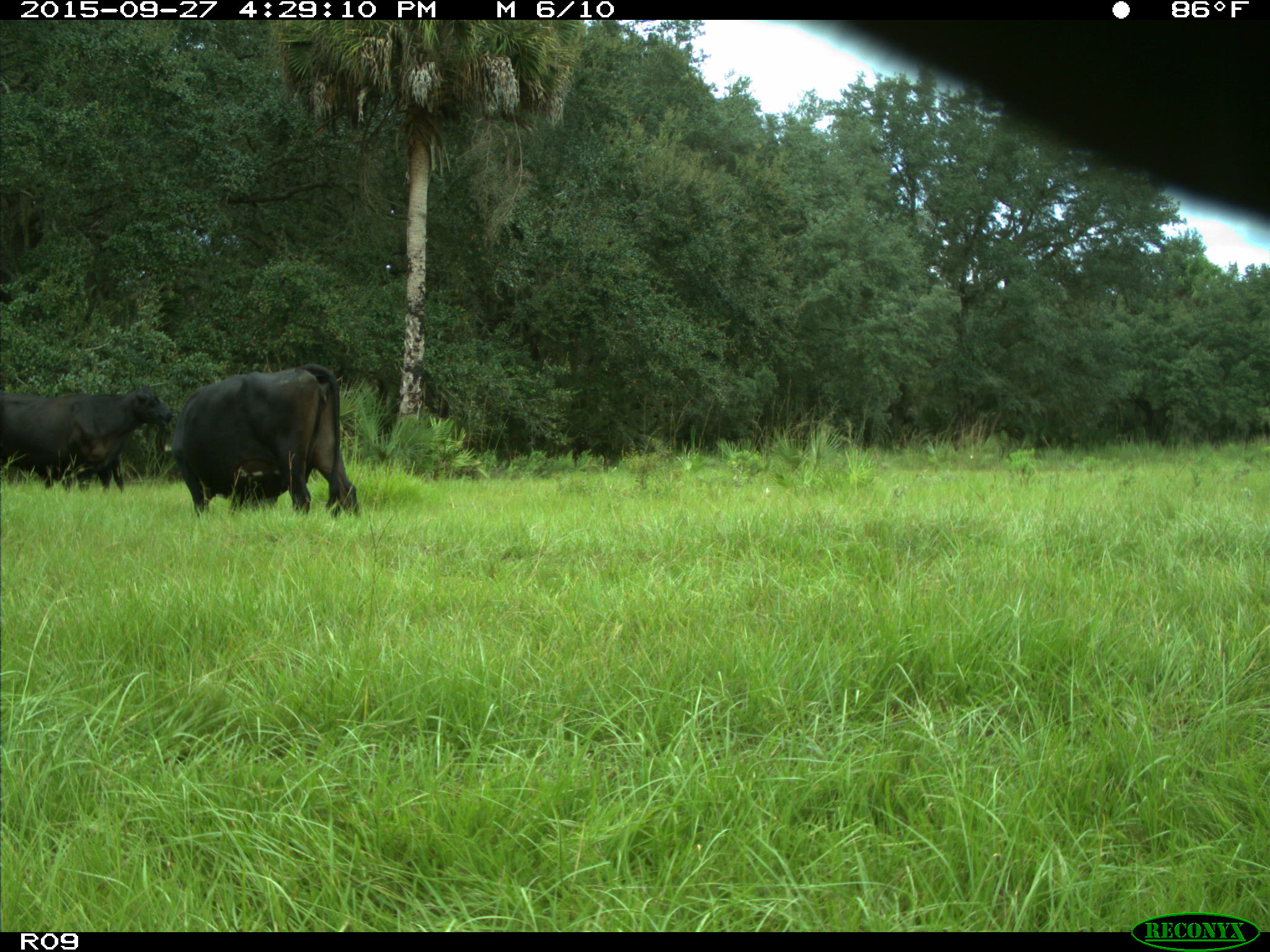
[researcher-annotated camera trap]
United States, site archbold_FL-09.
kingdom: Animalia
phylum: Chordata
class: Mammalia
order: Artiodactyla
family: Bovidae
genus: Bos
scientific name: Bos taurus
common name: domestic cow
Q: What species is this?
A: Bos taurus (domestic cow).